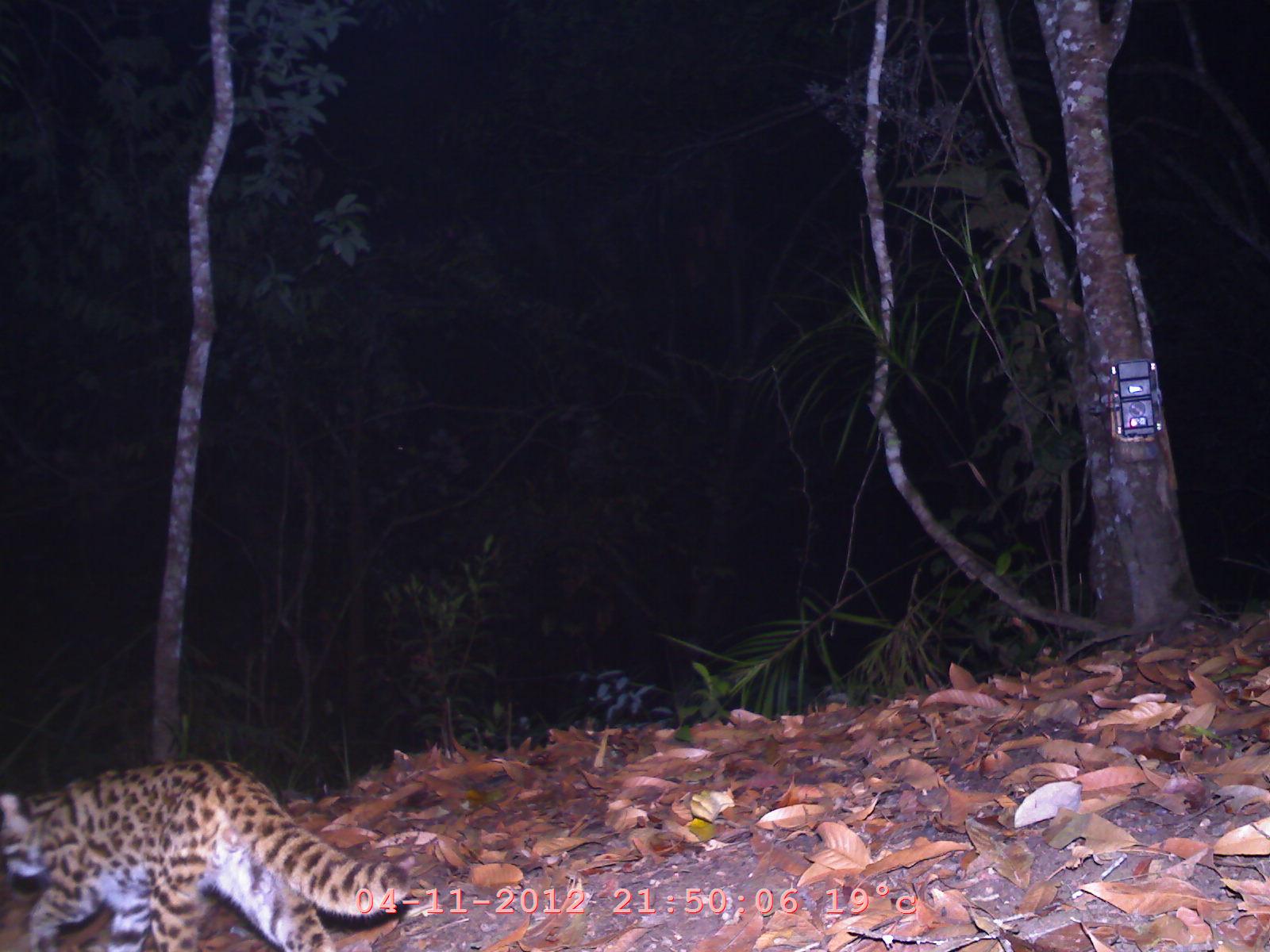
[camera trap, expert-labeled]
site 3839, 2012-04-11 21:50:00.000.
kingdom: Animalia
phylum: Chordata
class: Mammalia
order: Carnivora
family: Felidae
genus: Prionailurus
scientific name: Prionailurus bengalensis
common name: mainland leopard cat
Prionailurus bengalensis (mainland leopard cat), count 1.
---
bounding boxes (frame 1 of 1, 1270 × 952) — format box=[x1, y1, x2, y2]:
prionailurus bengalensis: box=[2, 758, 411, 951]